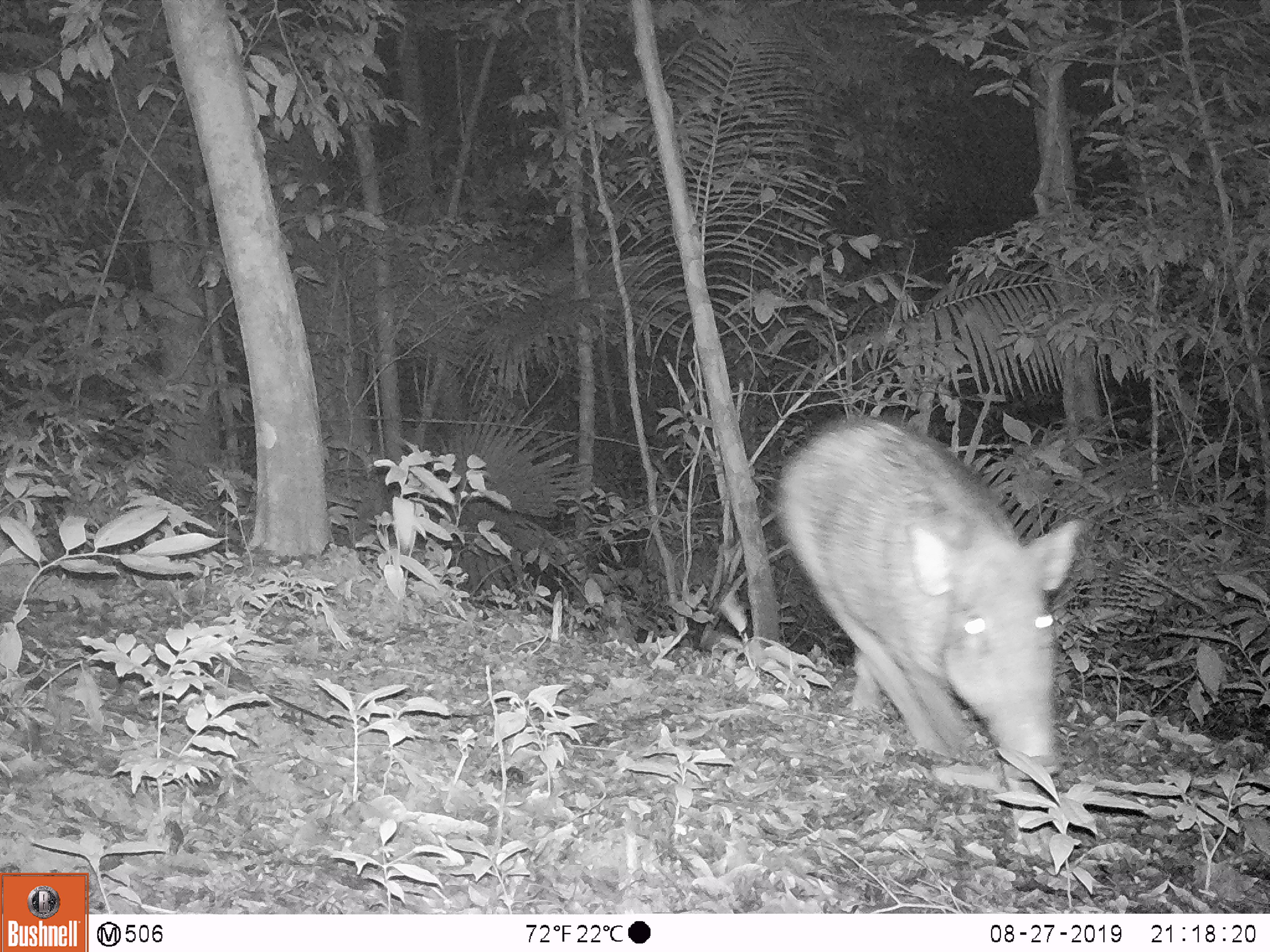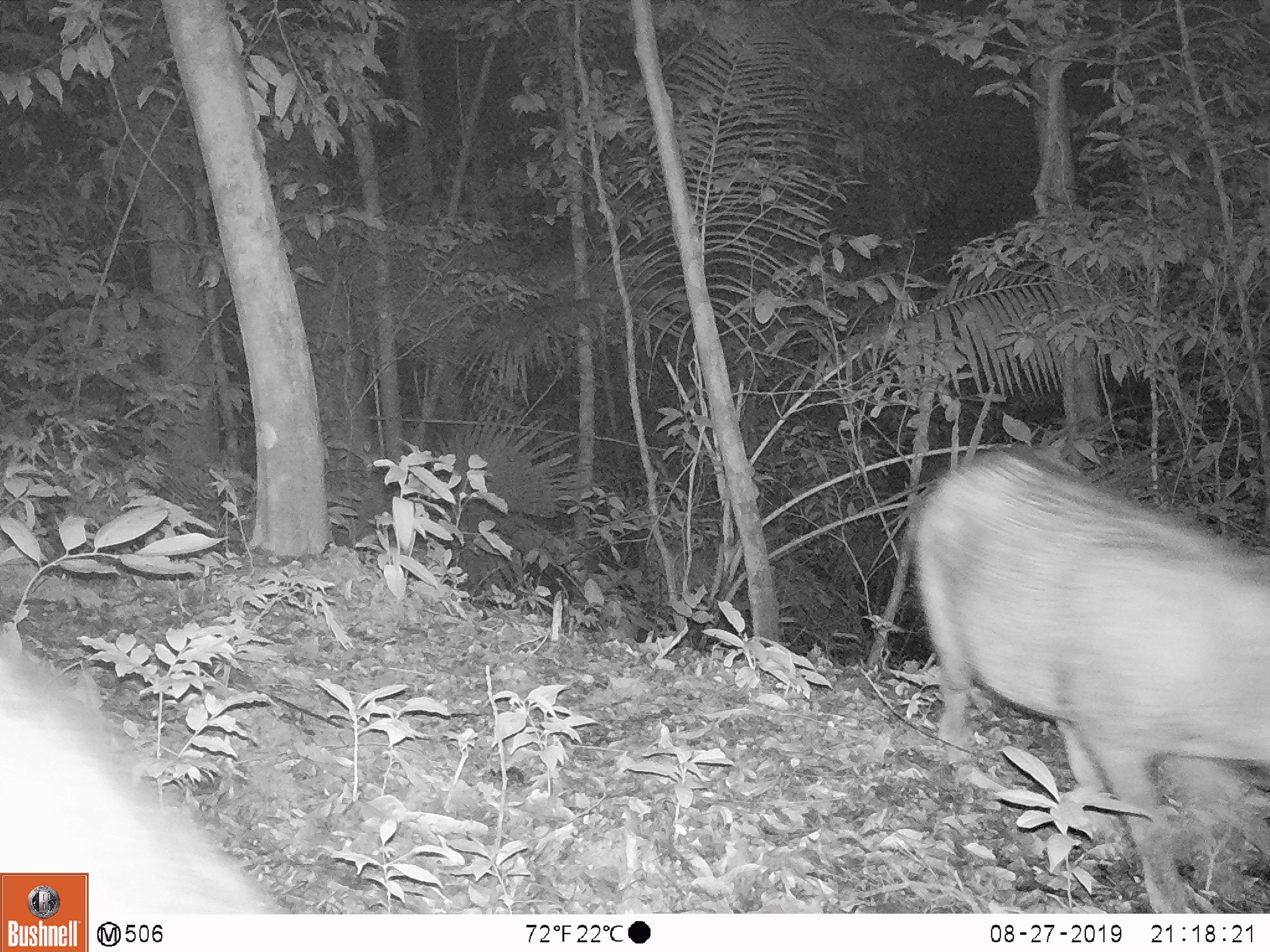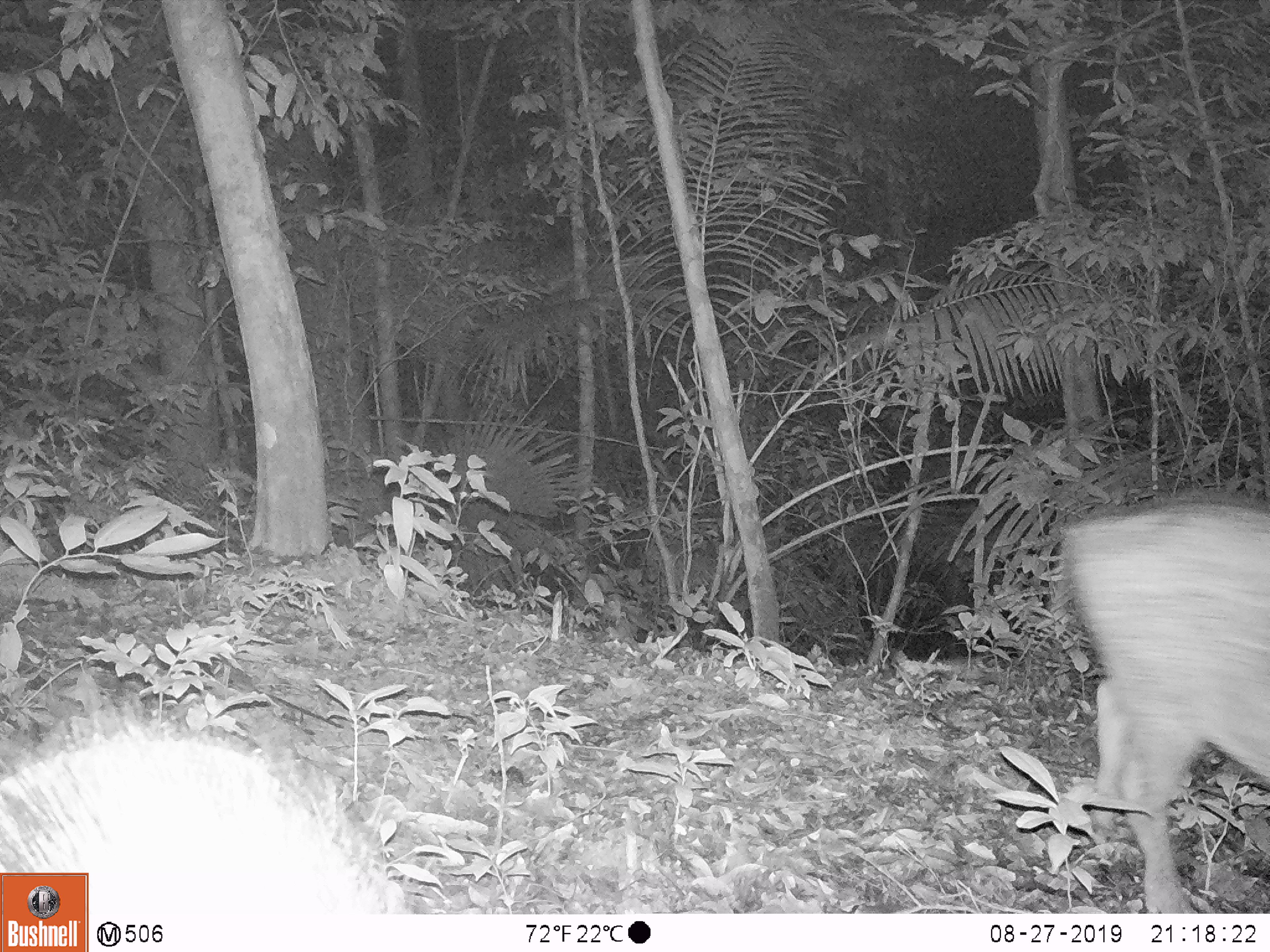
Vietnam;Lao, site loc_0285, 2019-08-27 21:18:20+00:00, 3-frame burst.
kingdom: Animalia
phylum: Chordata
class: Mammalia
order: Artiodactyla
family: Suidae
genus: Sus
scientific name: Sus scrofa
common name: eurasian wild pig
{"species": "eurasian wild pig (Sus scrofa)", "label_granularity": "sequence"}